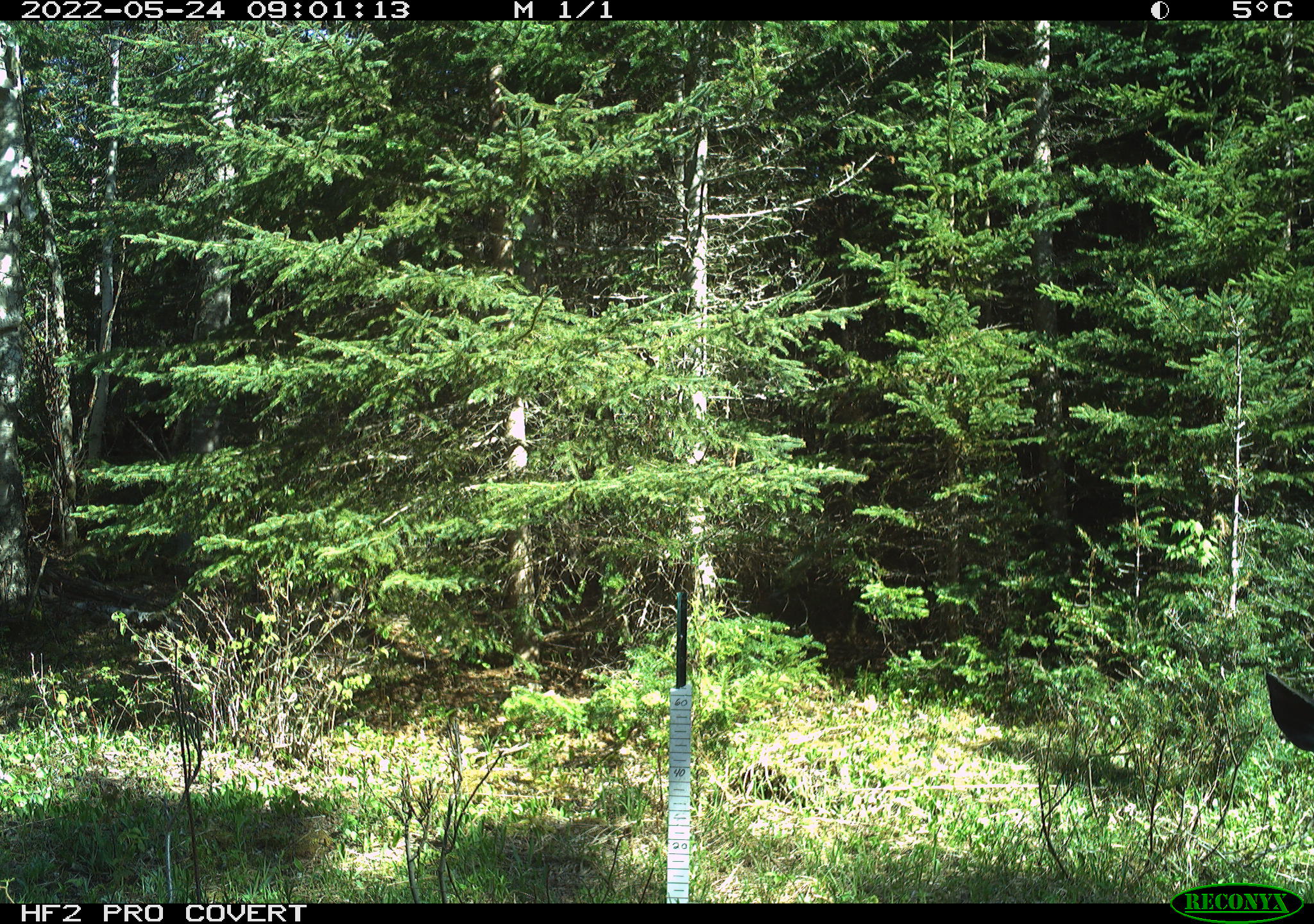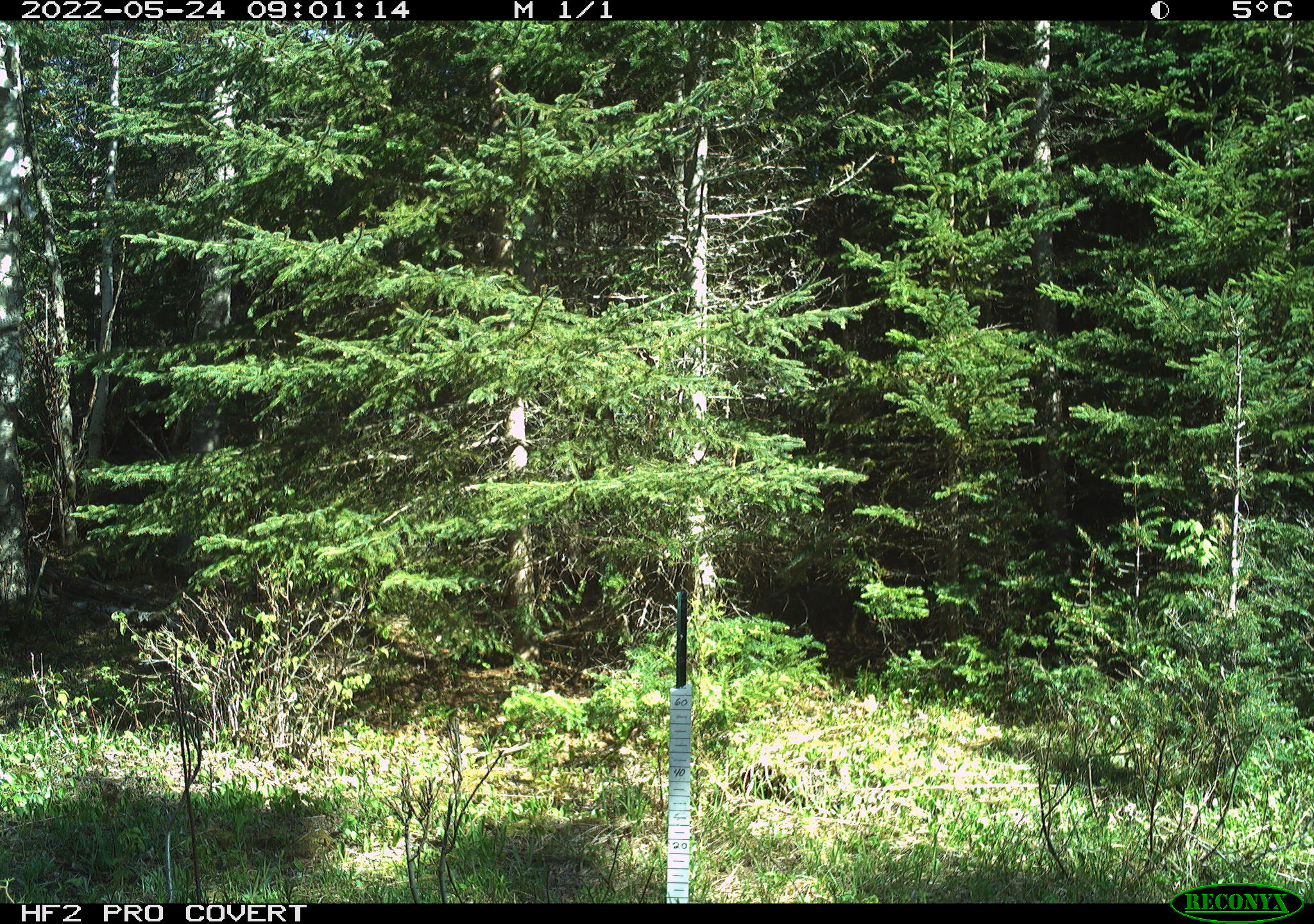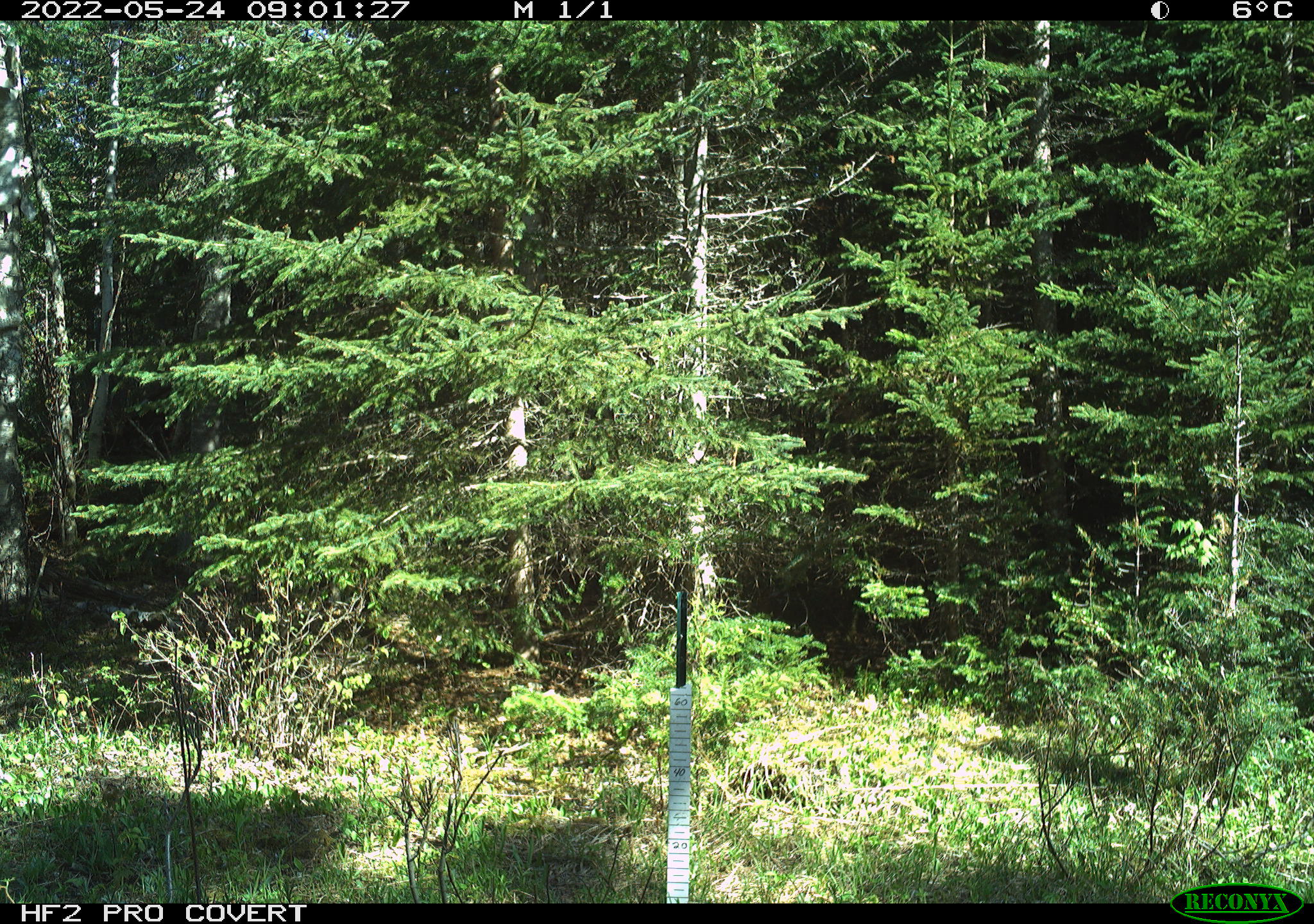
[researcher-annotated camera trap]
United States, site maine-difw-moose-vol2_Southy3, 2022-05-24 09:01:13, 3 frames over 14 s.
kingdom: Animalia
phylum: Chordata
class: Mammalia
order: Artiodactyla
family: Cervidae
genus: Odocoileus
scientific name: Odocoileus virginianus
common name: white-tailed deer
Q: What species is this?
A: White-tailed deer (Odocoileus virginianus).